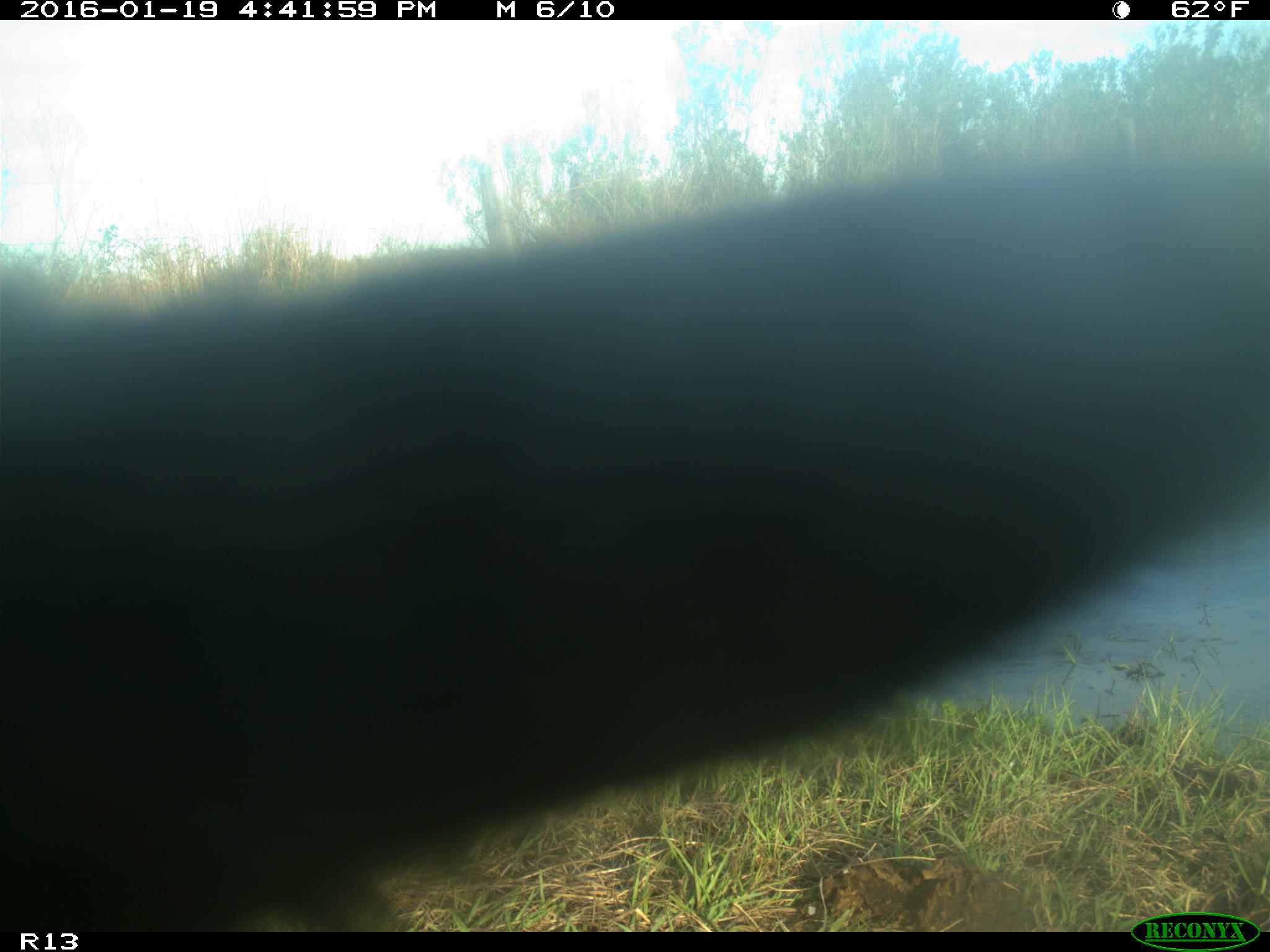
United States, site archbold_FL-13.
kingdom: Animalia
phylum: Chordata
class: Mammalia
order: Artiodactyla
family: Bovidae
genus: Bos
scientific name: Bos taurus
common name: domestic cow